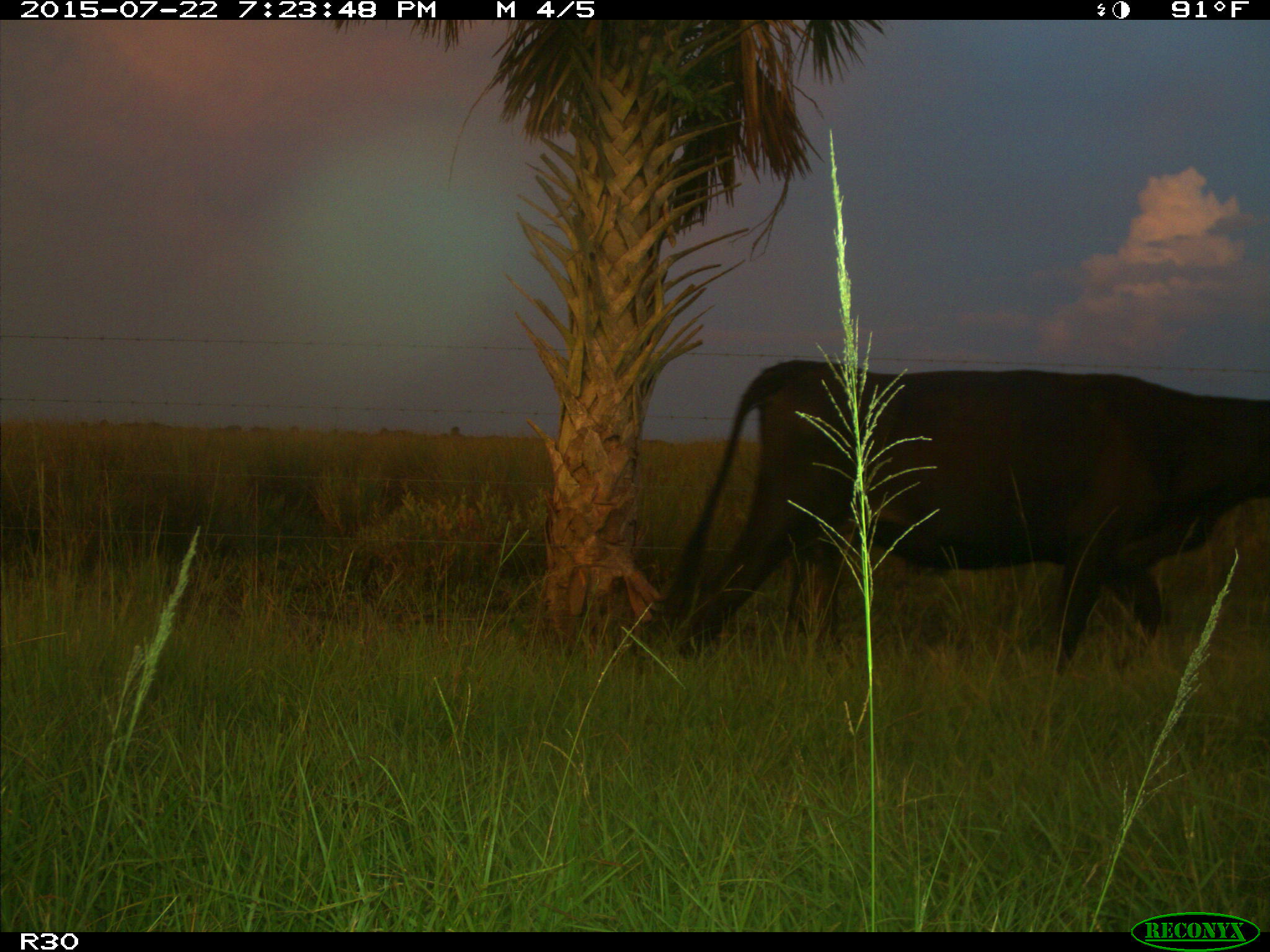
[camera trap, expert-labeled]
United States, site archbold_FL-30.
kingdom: Animalia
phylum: Chordata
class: Mammalia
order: Artiodactyla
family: Bovidae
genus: Bos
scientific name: Bos taurus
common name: domestic cow